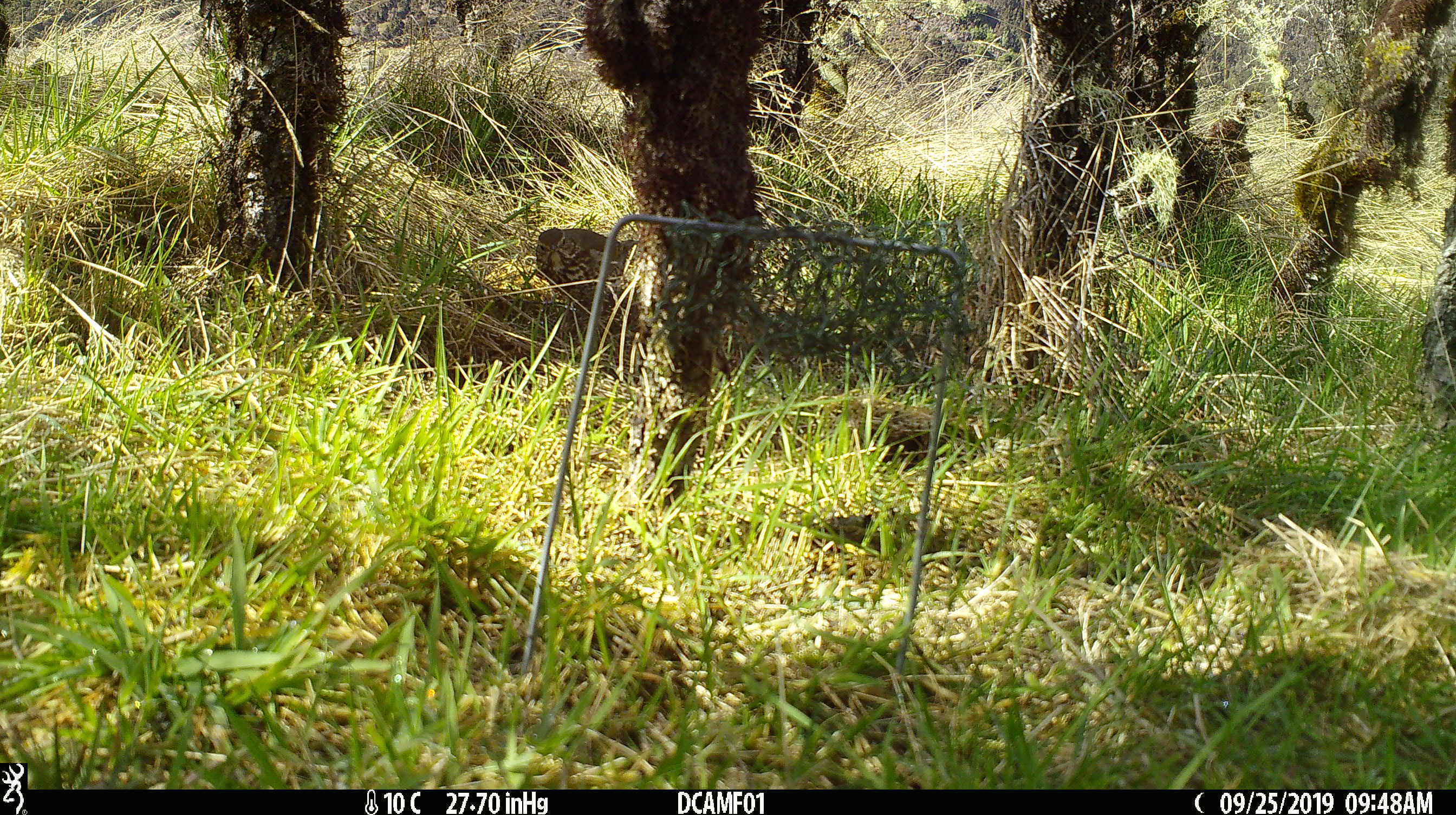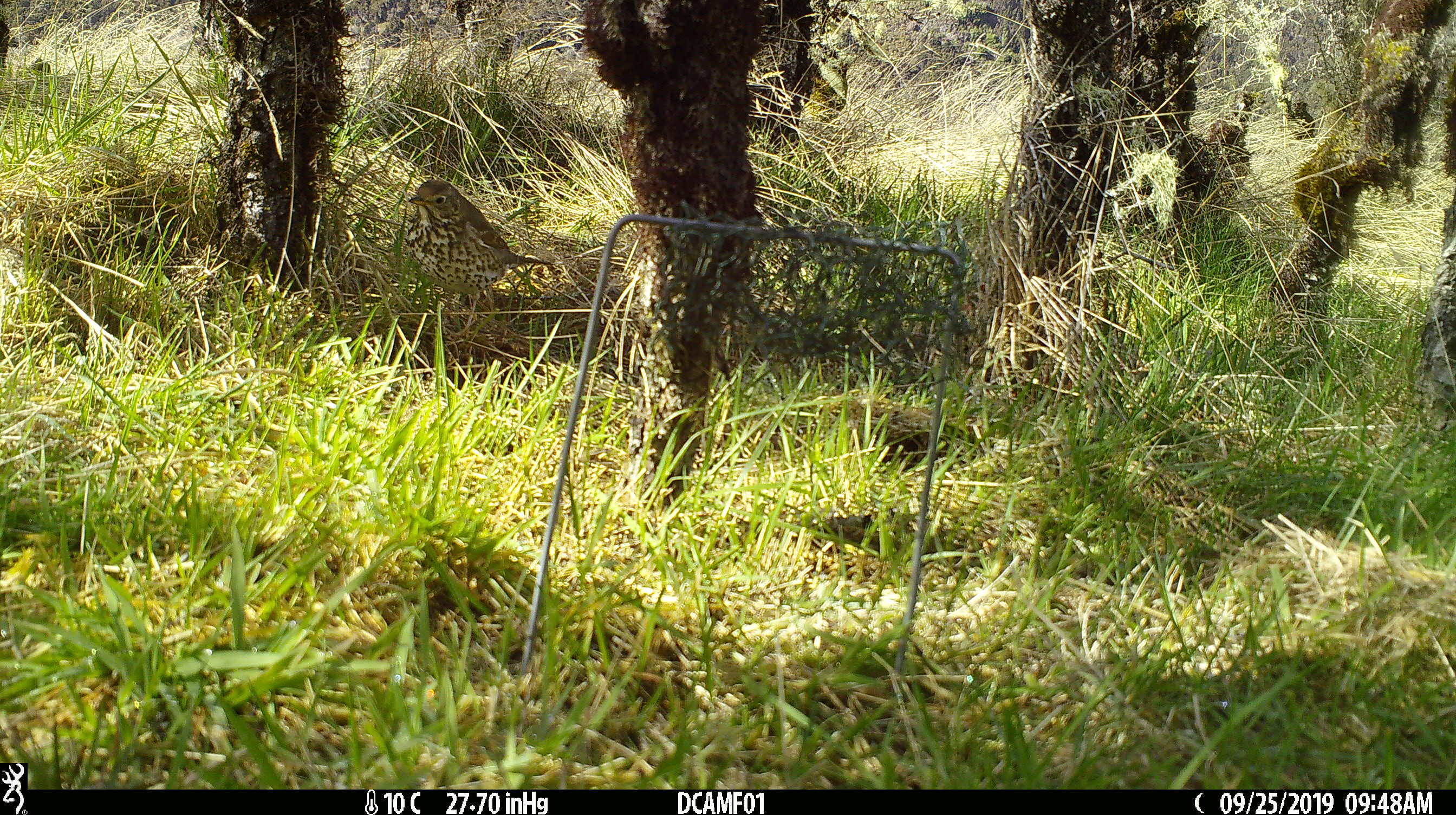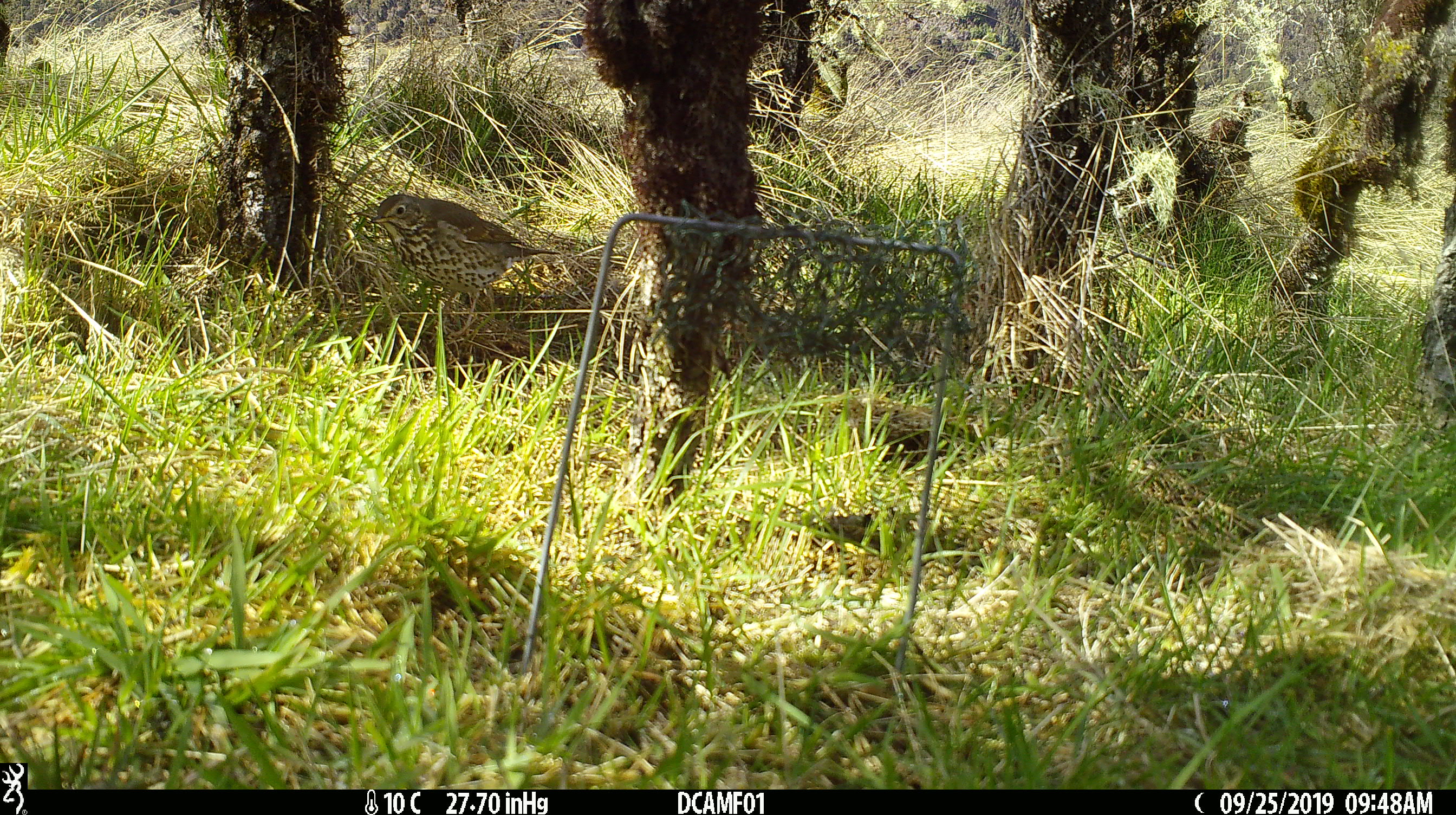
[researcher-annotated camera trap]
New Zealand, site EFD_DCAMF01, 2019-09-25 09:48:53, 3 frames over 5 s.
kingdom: Animalia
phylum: Chordata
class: Aves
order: Passeriformes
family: Turdidae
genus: Turdus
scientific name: Turdus philomelos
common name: song thrush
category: thrush